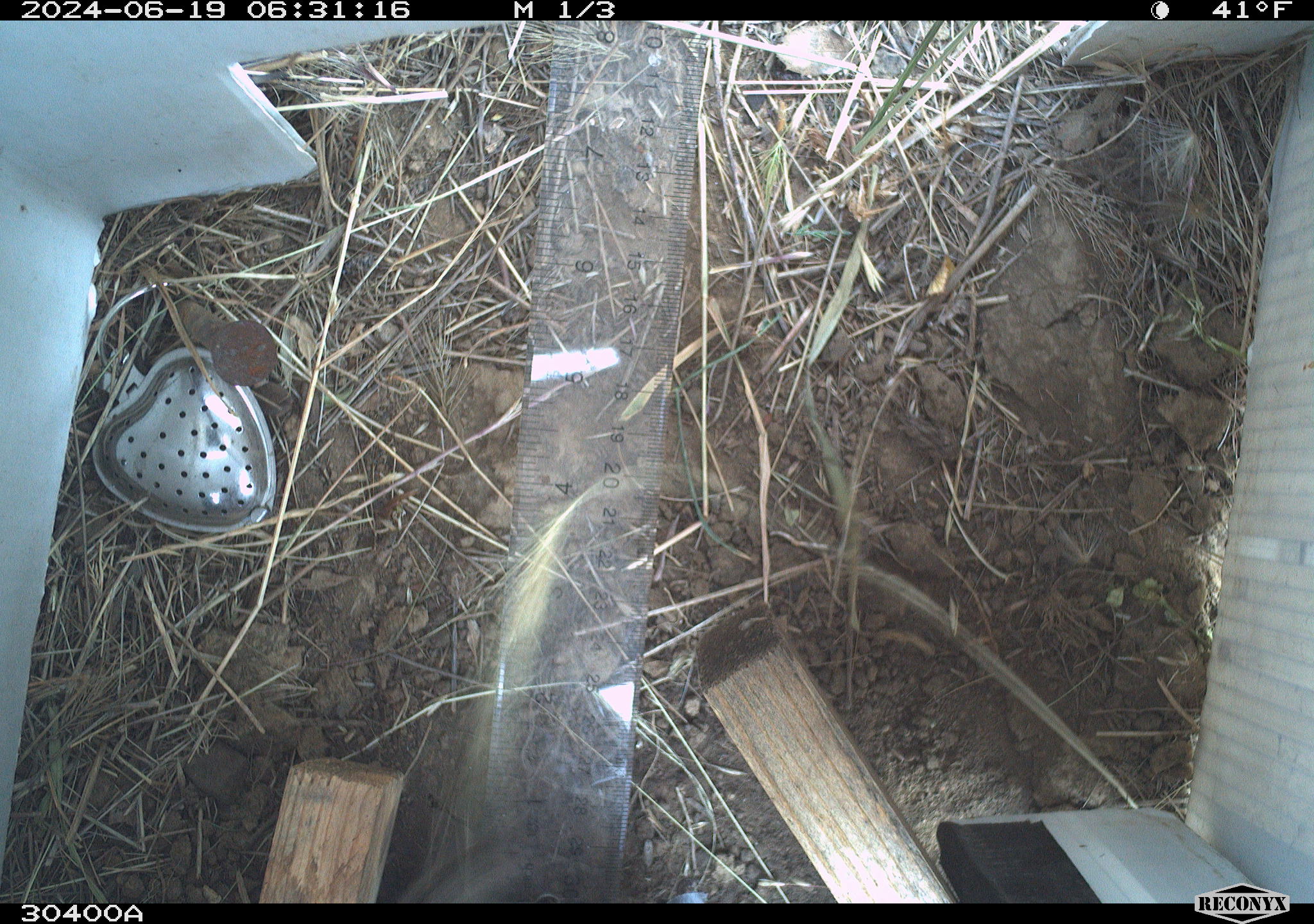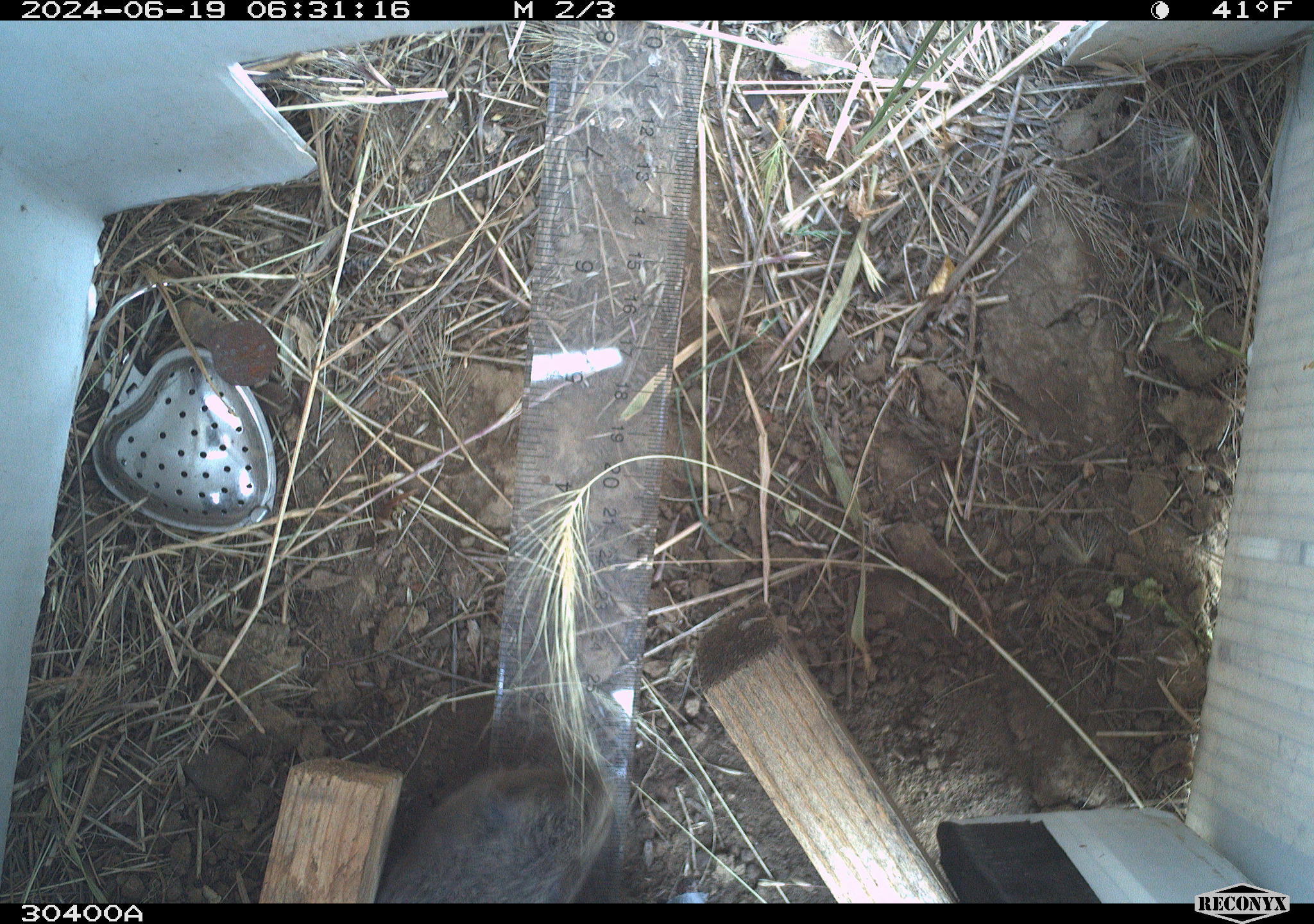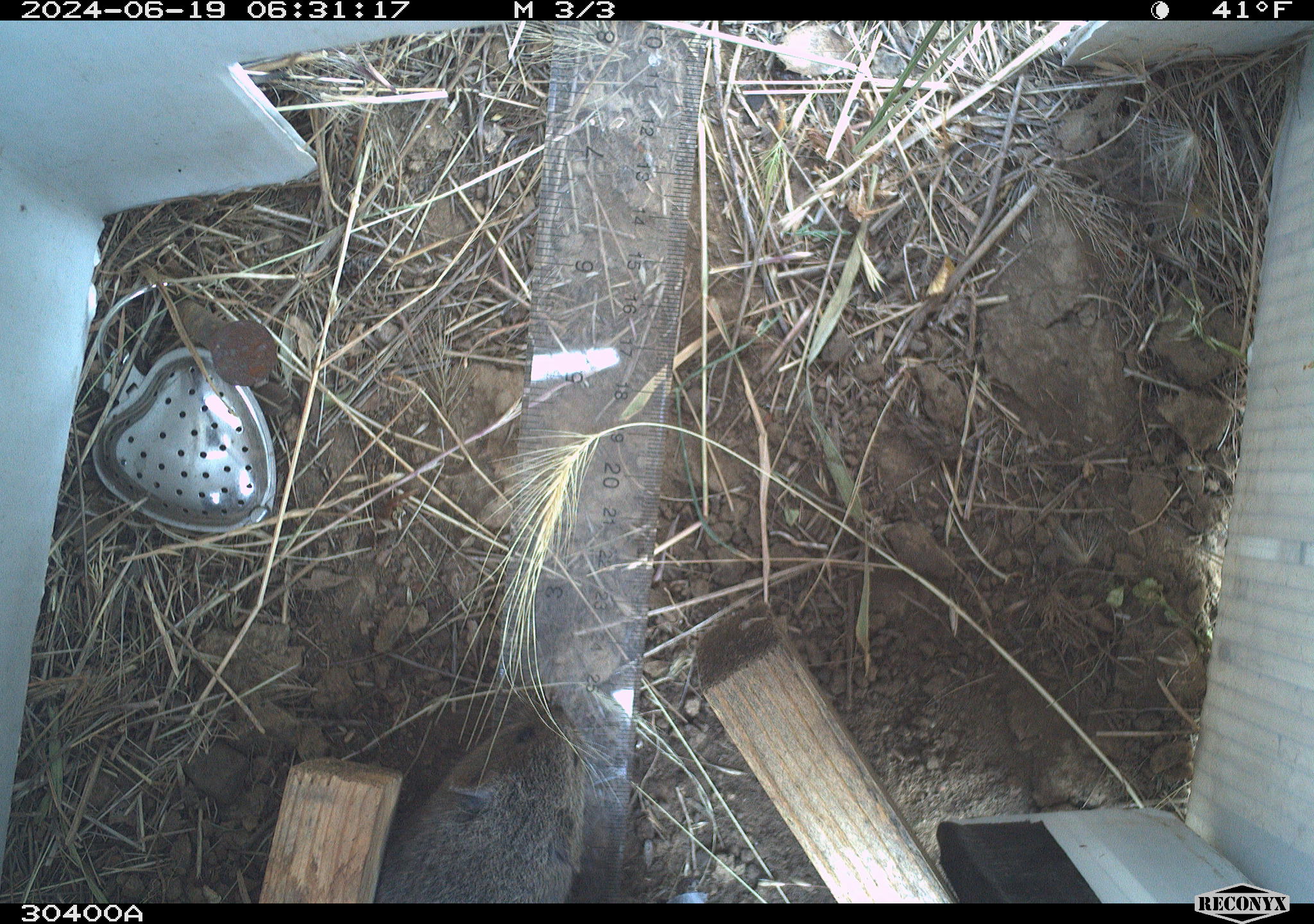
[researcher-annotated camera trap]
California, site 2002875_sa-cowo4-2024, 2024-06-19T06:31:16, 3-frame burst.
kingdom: Animalia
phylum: Chordata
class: Mammalia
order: Rodentia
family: Cricetidae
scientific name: Arvicolinae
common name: voles, lemmings, and muskrats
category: arvicolinae subfamily